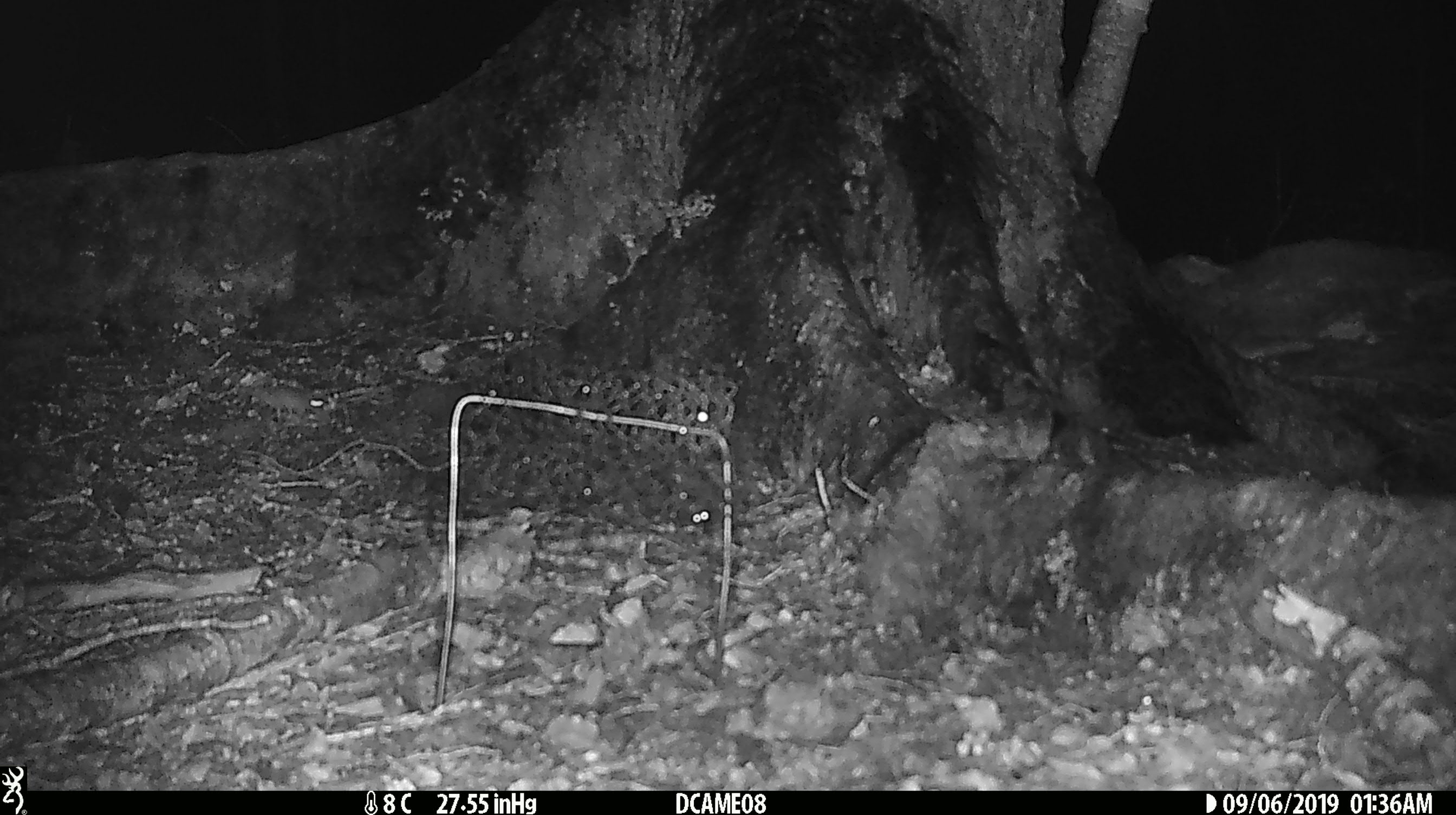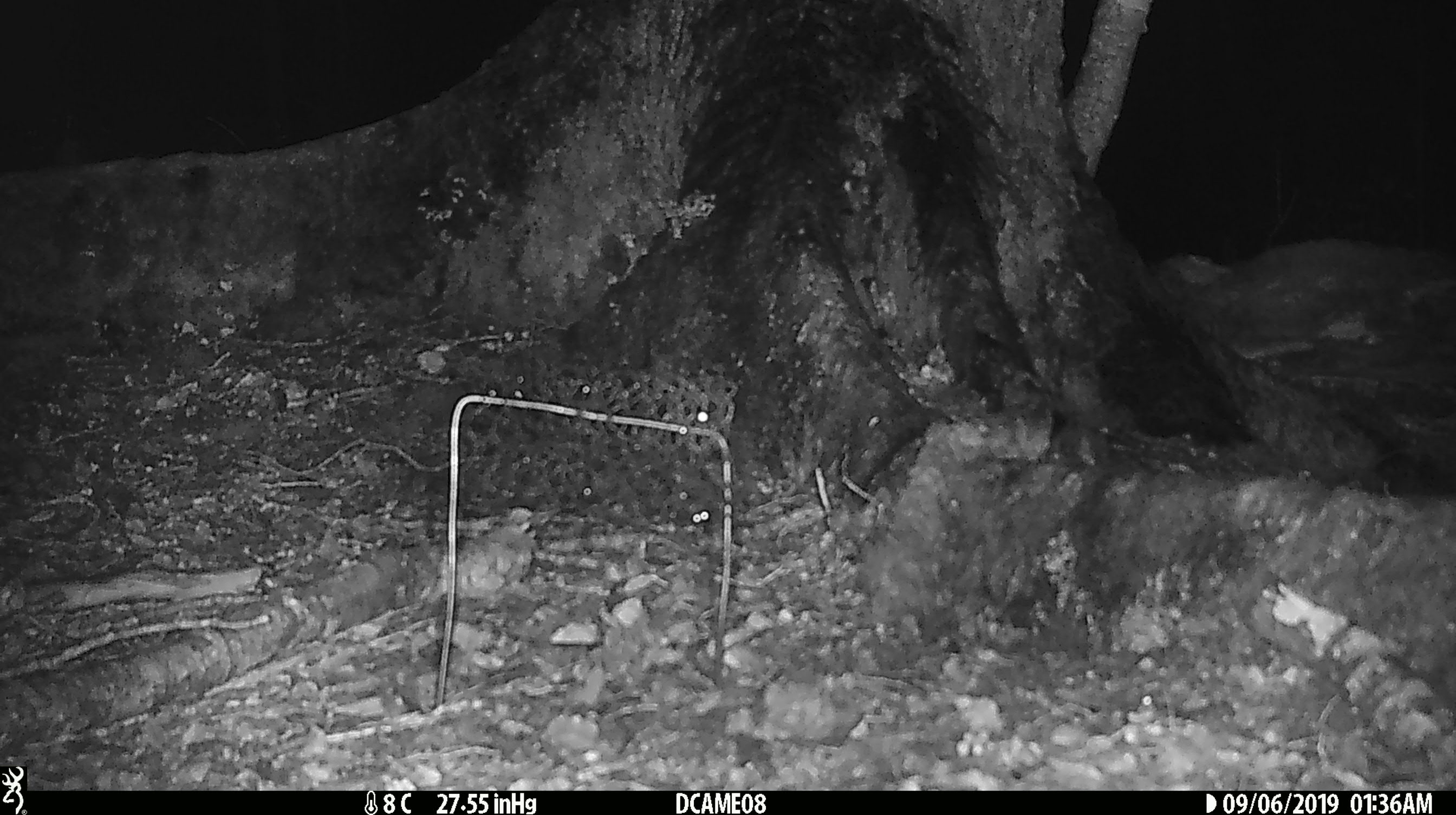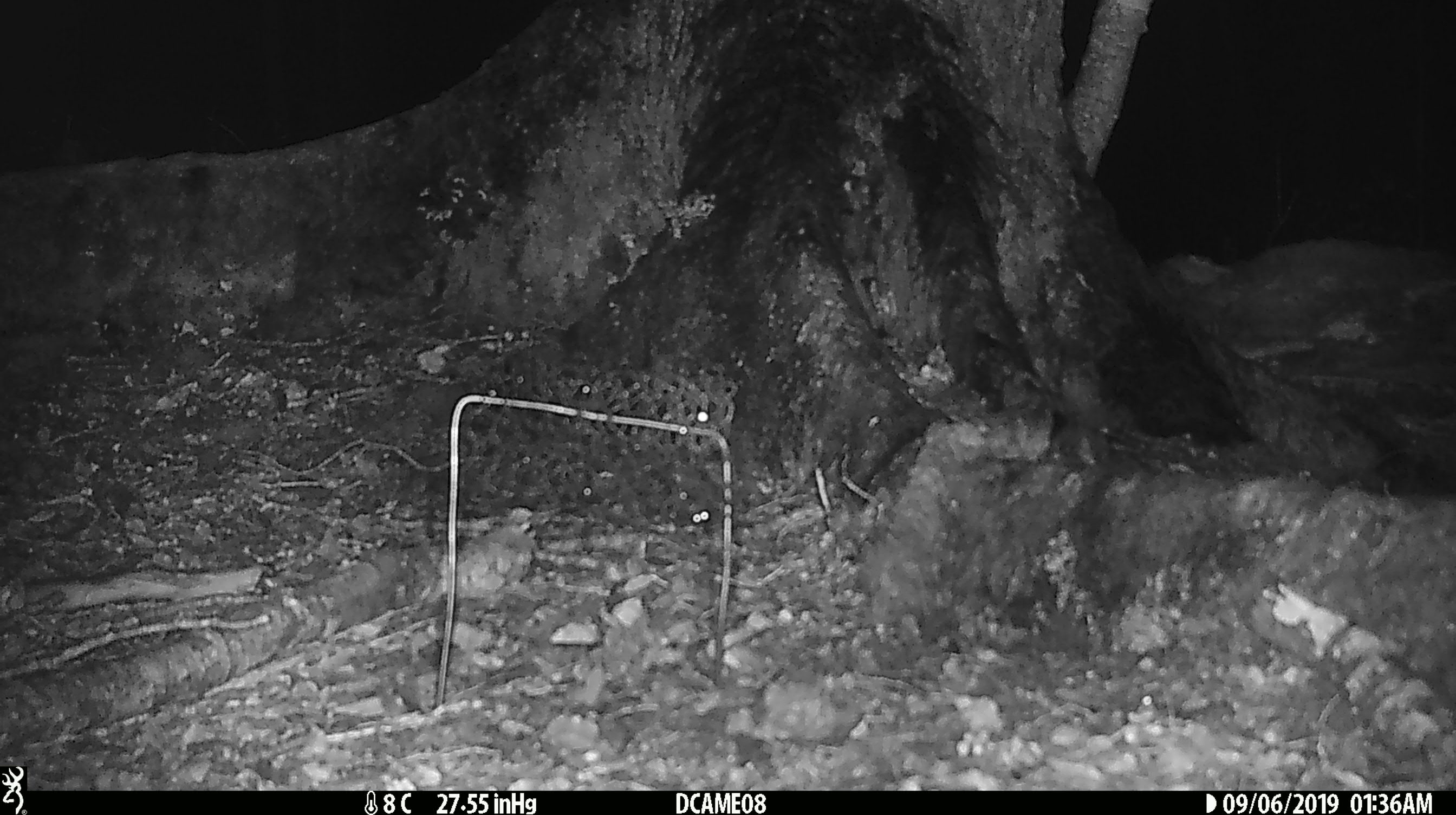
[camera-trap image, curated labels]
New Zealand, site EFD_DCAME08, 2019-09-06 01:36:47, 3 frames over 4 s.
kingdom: Animalia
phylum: Chordata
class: Mammalia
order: Rodentia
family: Muridae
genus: Mus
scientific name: Mus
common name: mouse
Mouse (Mus).